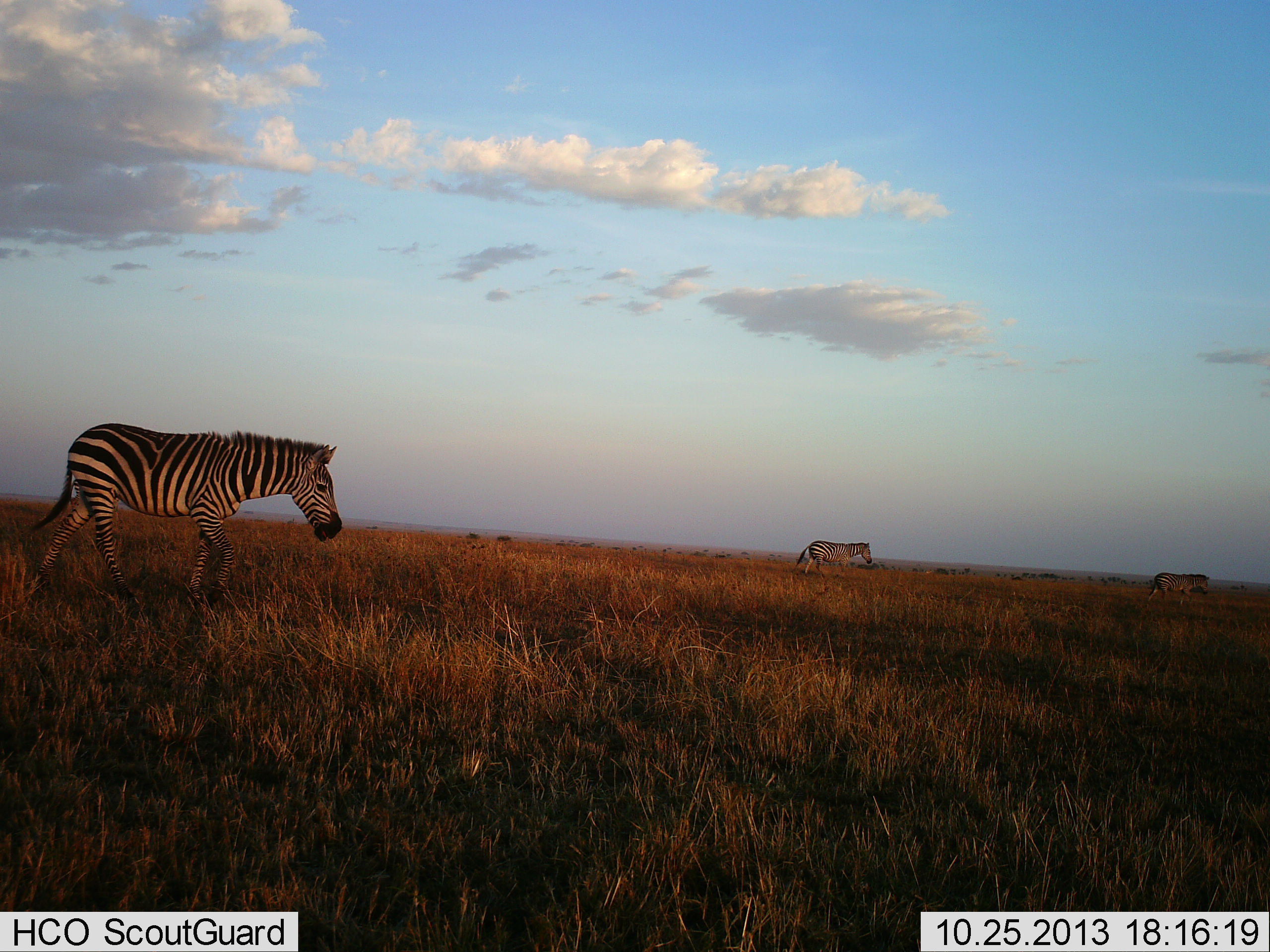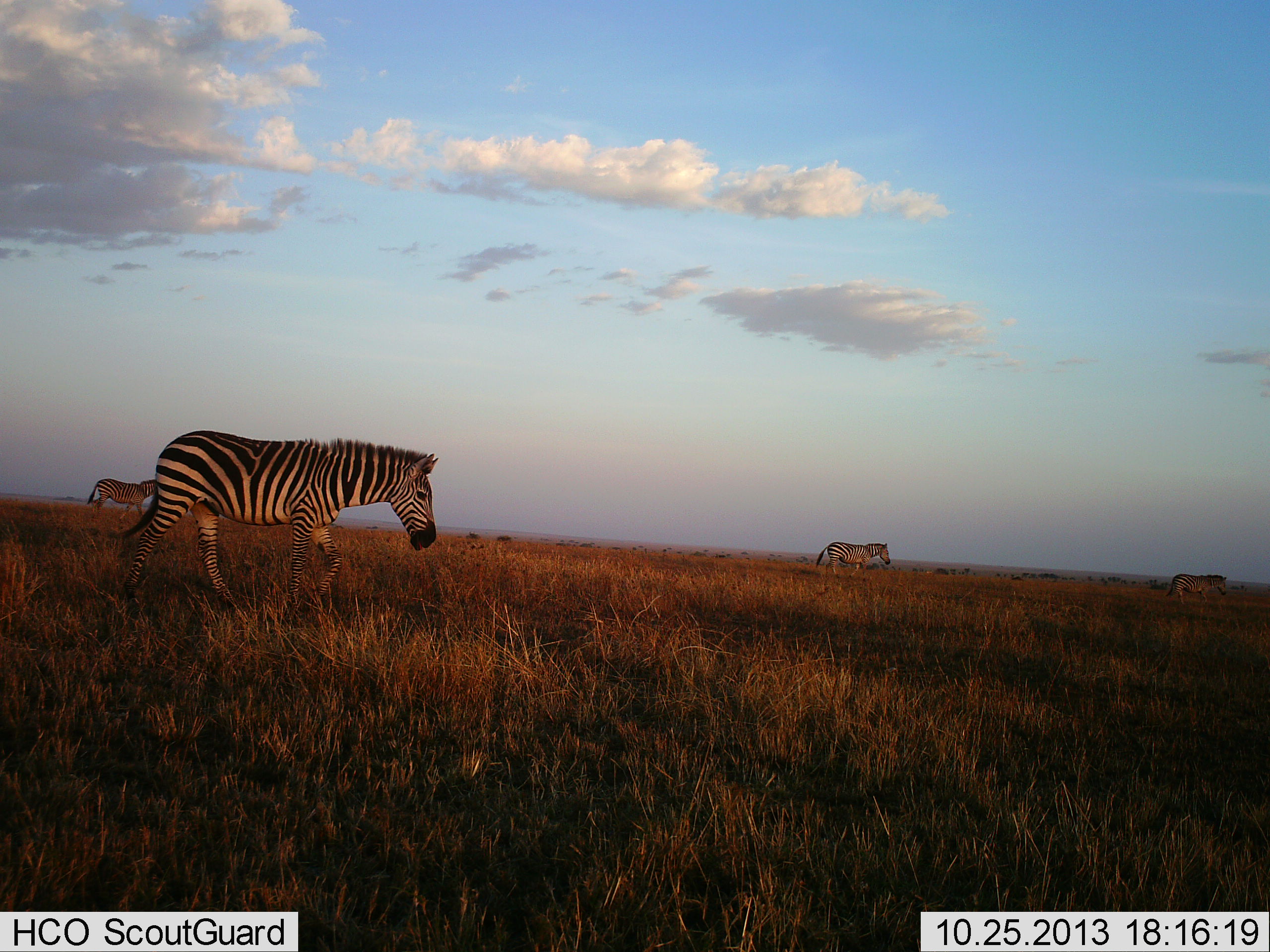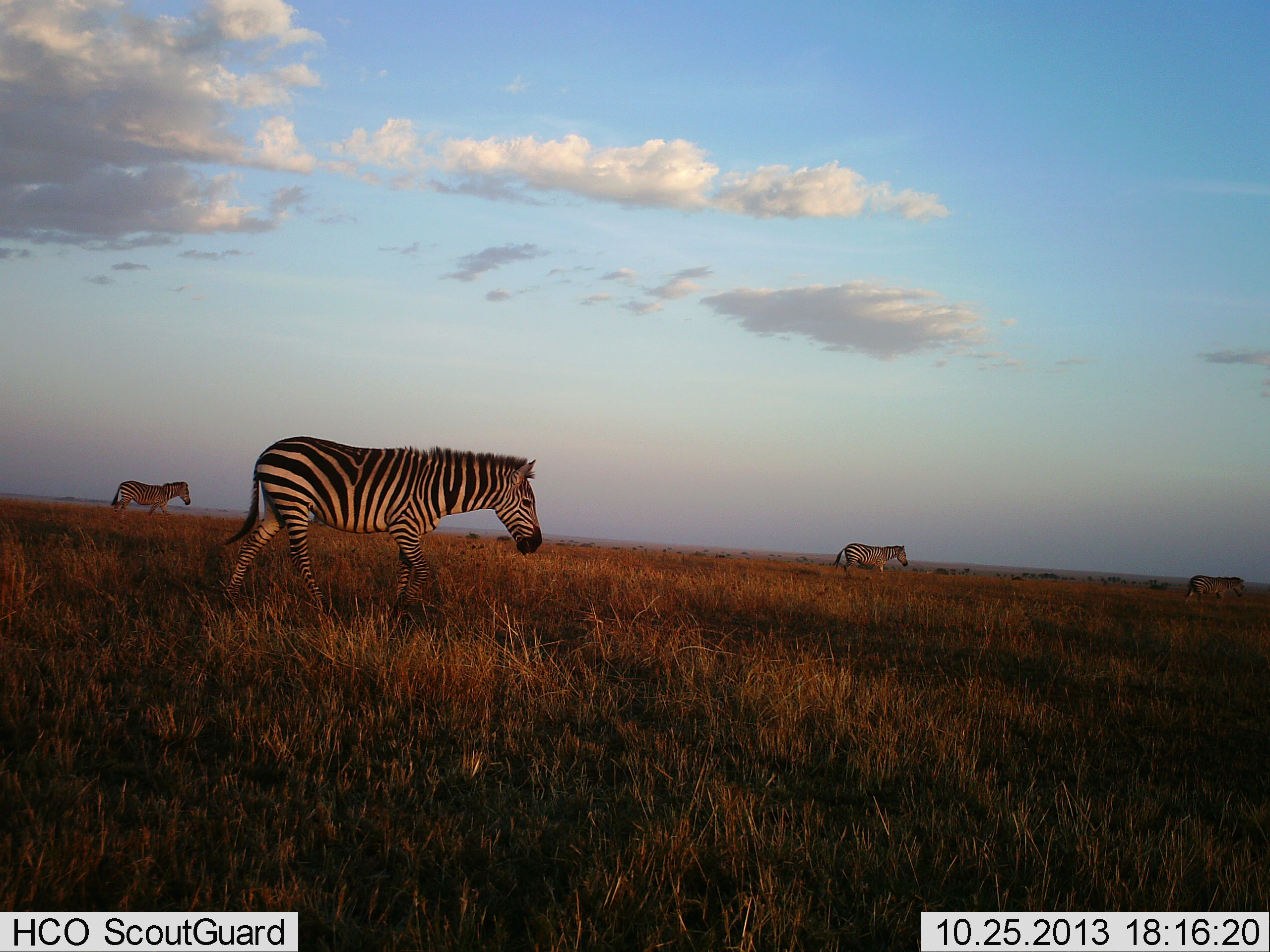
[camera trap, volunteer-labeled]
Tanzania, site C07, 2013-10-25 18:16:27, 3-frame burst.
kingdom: Animalia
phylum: Chordata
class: Mammalia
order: Perissodactyla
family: Equidae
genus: Equus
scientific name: Equus quagga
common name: plains zebra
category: zebra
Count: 4.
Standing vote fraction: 0%.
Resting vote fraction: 0%.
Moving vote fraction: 100%.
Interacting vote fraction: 0%.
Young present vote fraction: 0%.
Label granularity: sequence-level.